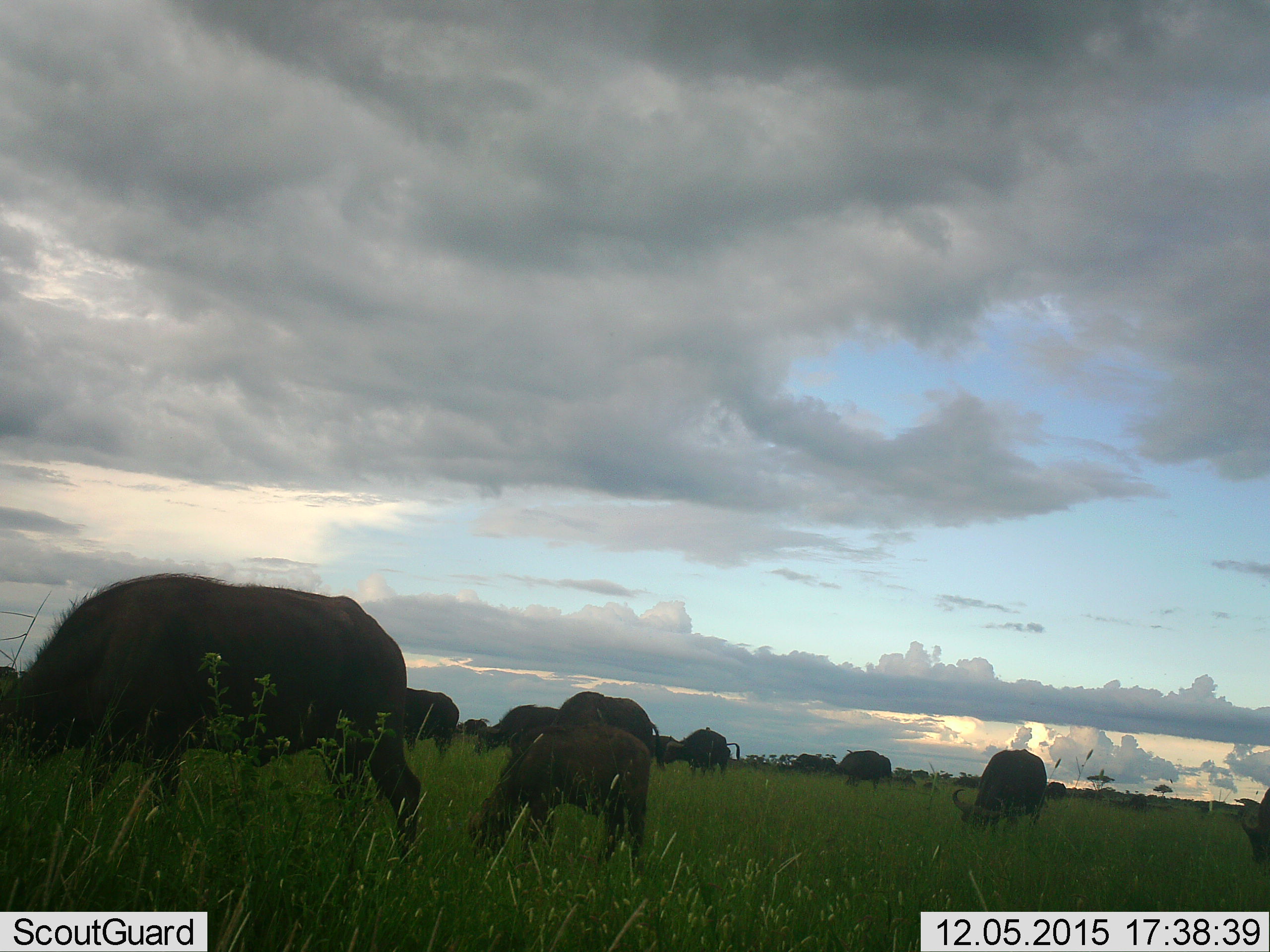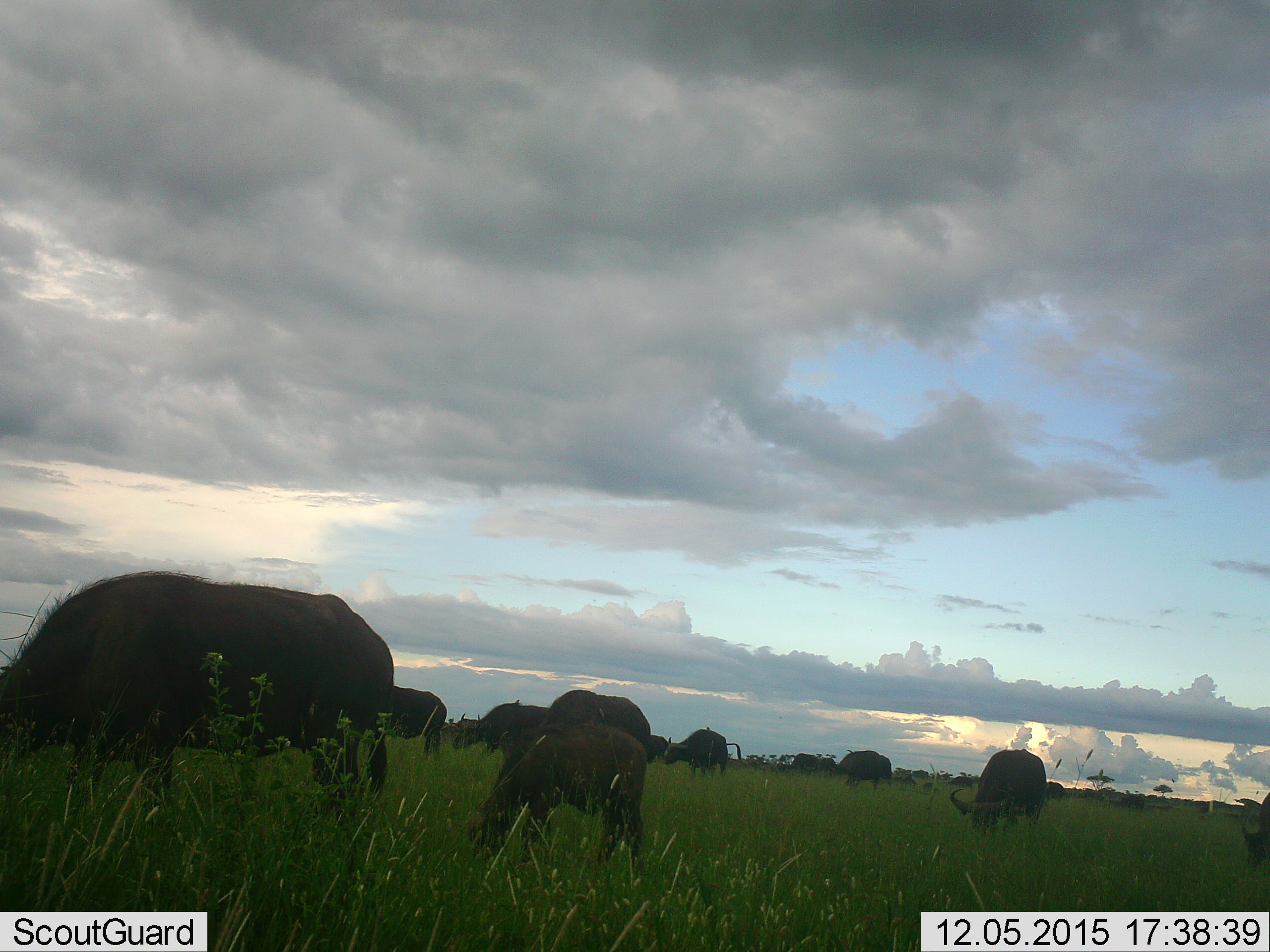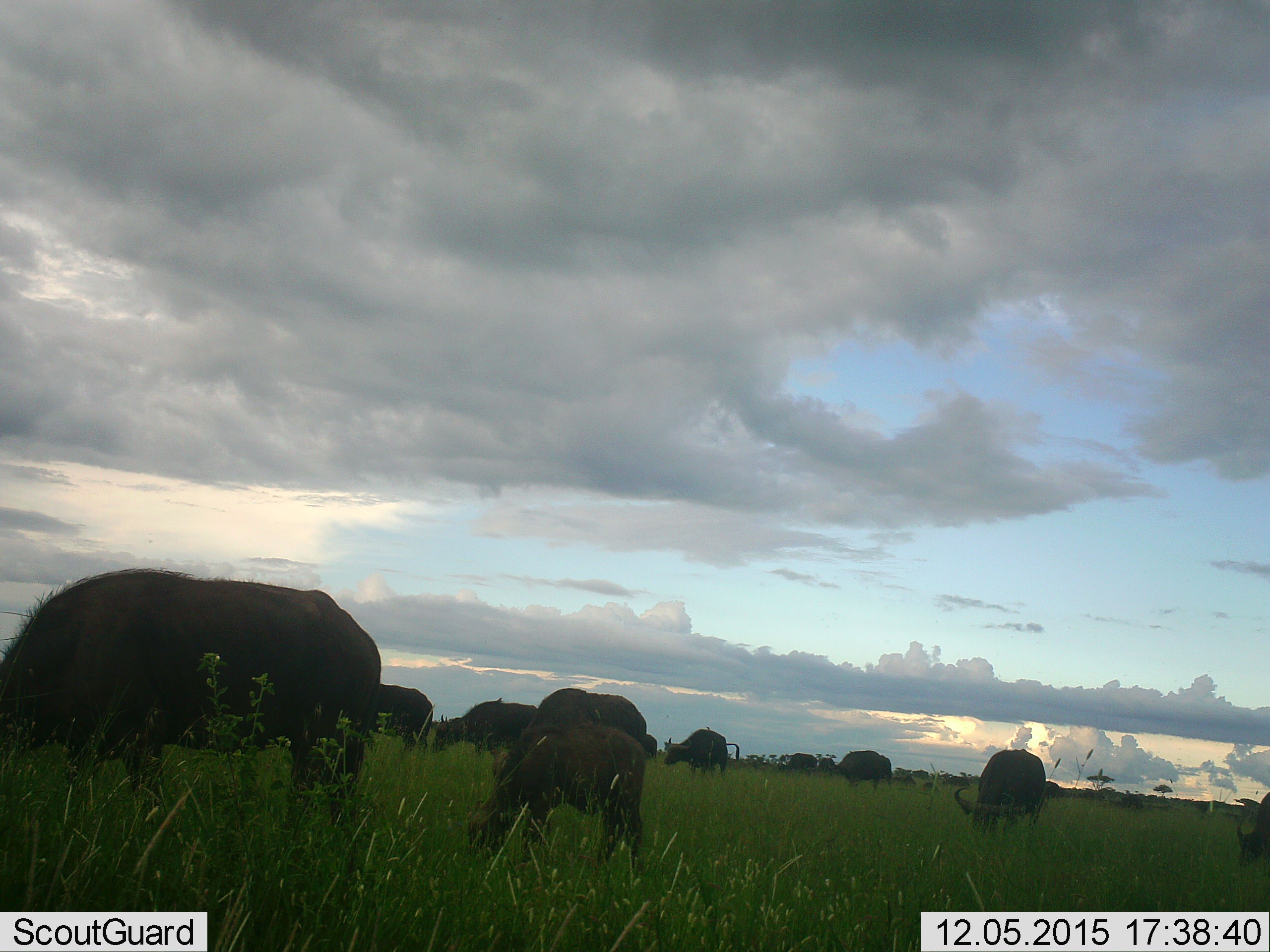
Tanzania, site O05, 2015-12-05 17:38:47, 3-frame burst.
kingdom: Animalia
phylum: Chordata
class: Mammalia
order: Artiodactyla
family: Bovidae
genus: Syncerus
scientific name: Syncerus caffer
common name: cape buffalo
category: buffalo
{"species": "buffalo (cape buffalo) (Syncerus caffer)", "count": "11-50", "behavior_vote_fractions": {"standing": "60%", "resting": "0%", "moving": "20%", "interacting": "0%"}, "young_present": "40%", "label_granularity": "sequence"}